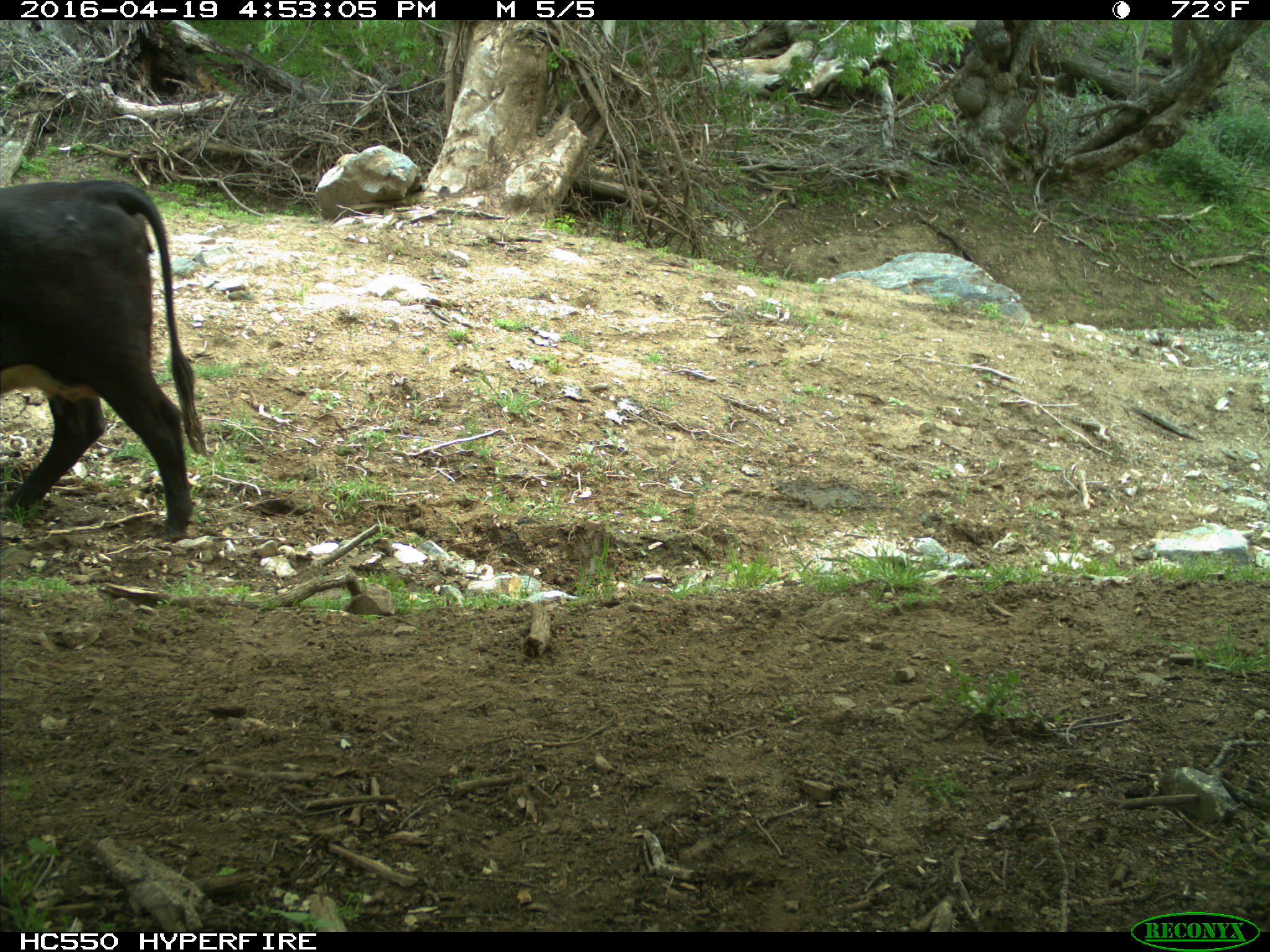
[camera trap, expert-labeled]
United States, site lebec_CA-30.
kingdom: Animalia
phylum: Chordata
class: Mammalia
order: Artiodactyla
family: Bovidae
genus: Bos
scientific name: Bos taurus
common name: domestic cow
Bos taurus (domestic cow).